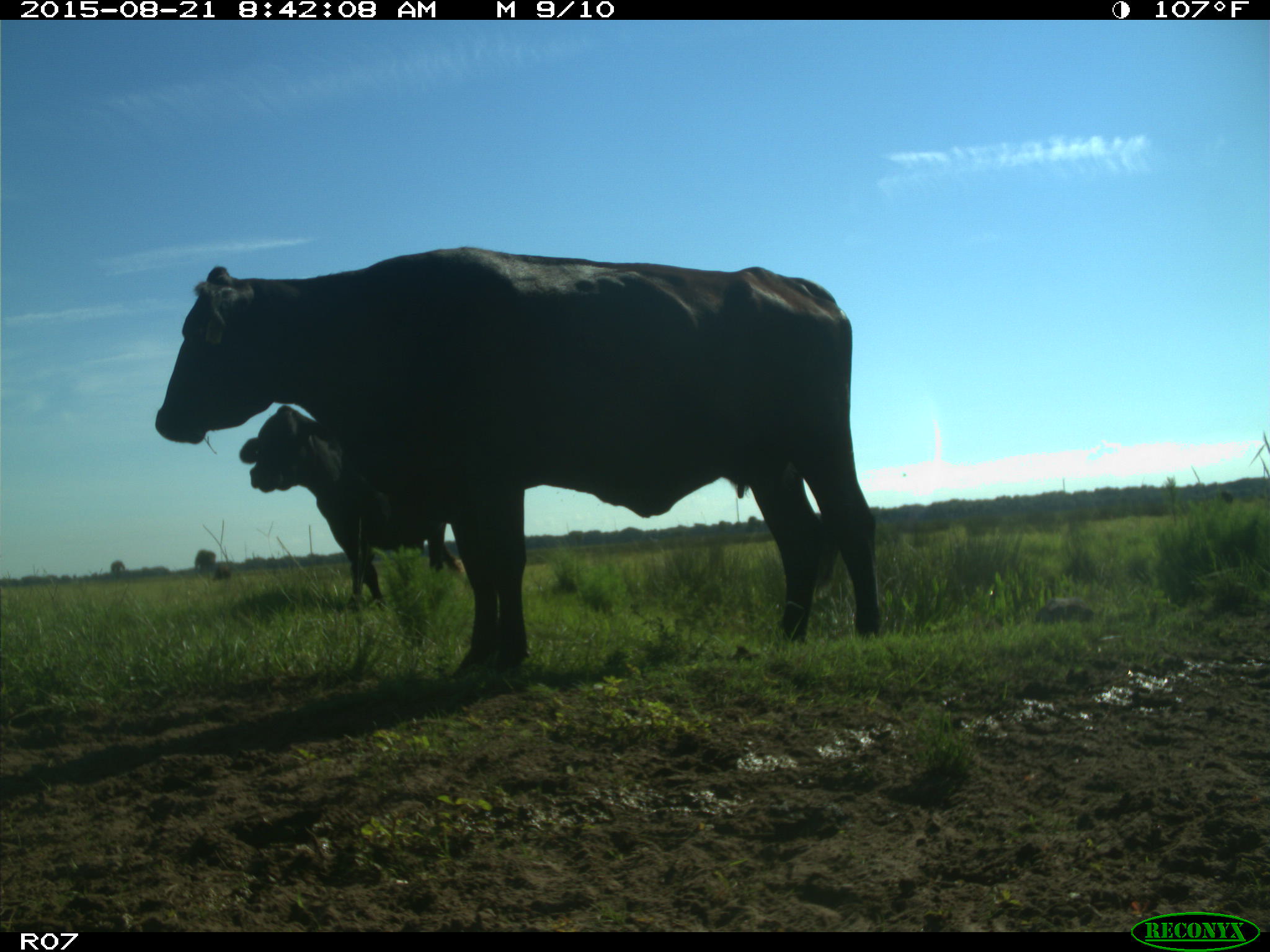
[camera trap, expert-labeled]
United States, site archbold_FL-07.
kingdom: Animalia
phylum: Chordata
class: Mammalia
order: Artiodactyla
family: Bovidae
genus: Bos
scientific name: Bos taurus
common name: domestic cow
Bos taurus (domestic cow).